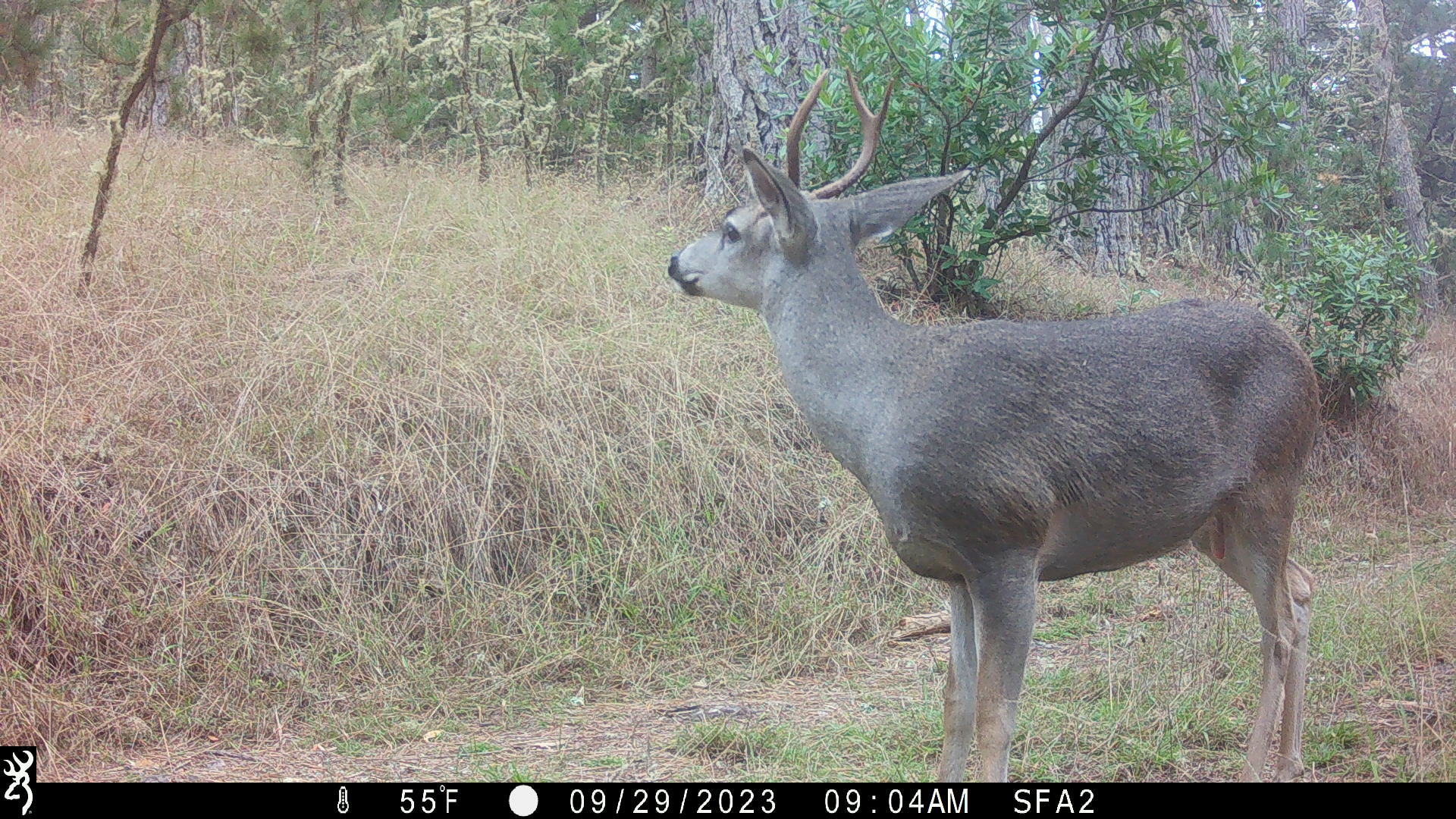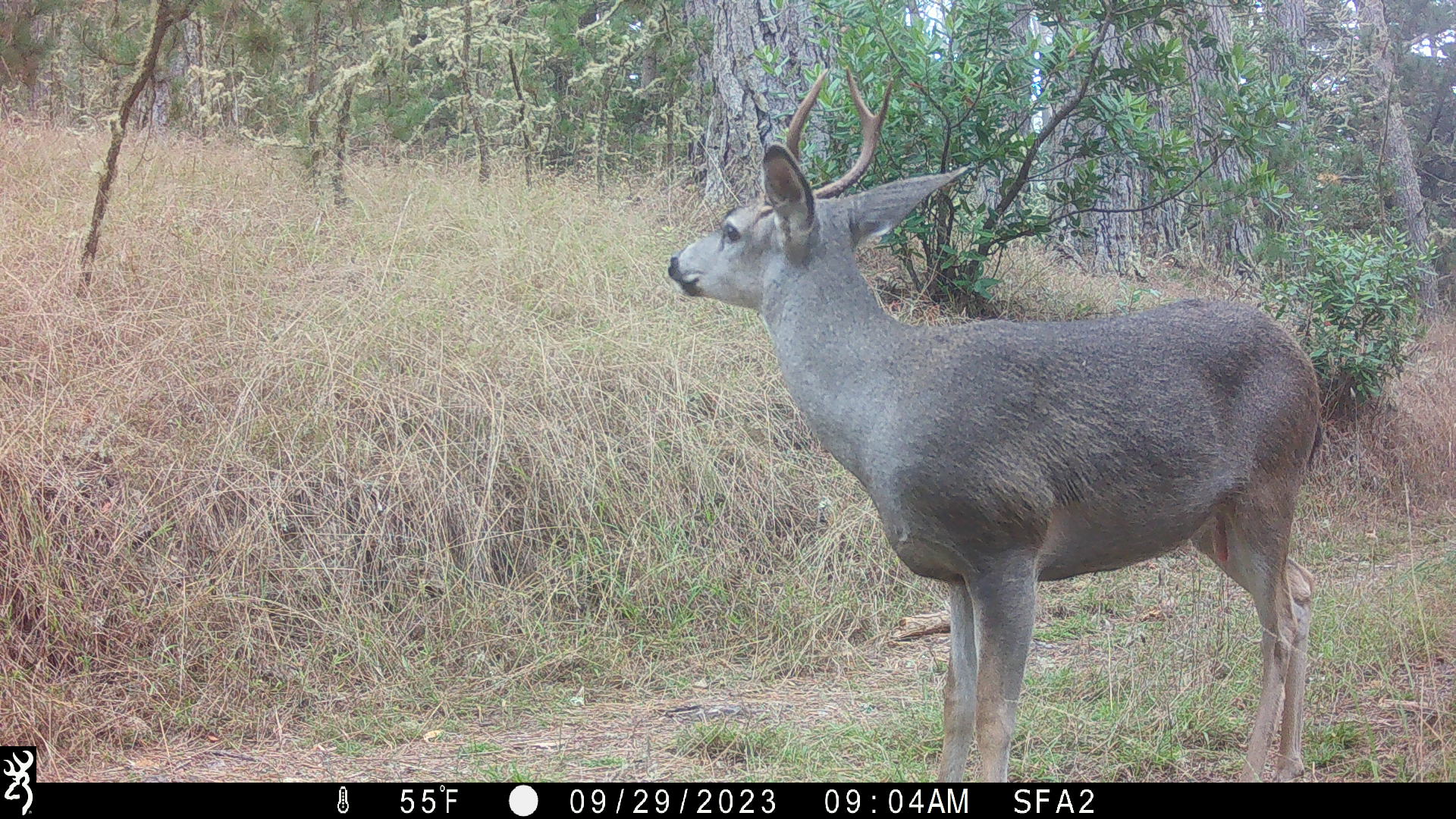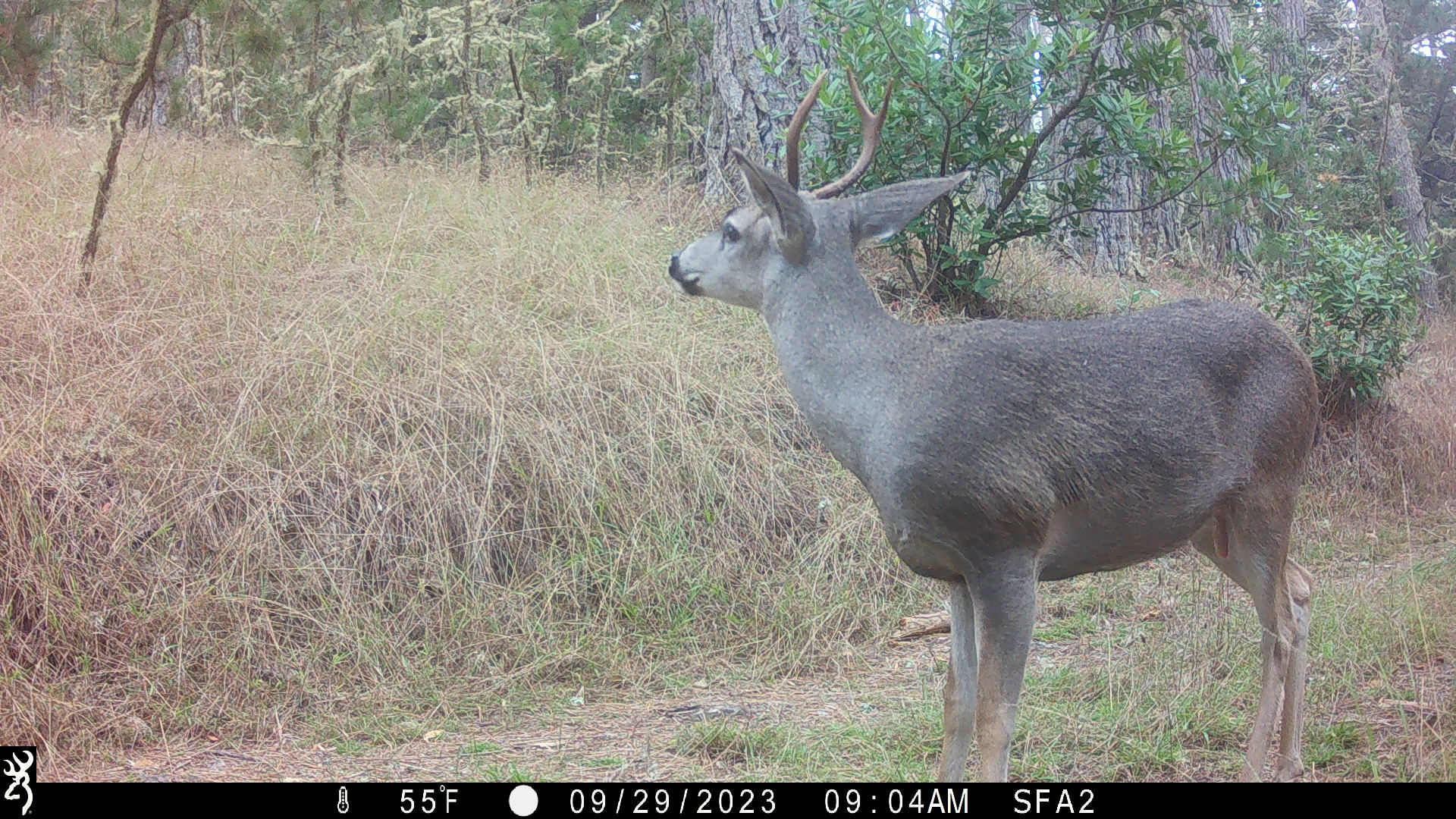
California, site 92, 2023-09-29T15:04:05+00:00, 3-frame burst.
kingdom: Animalia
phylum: Chordata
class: Mammalia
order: Artiodactyla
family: Cervidae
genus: Odocoileus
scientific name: Odocoileus hemionus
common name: mule deer